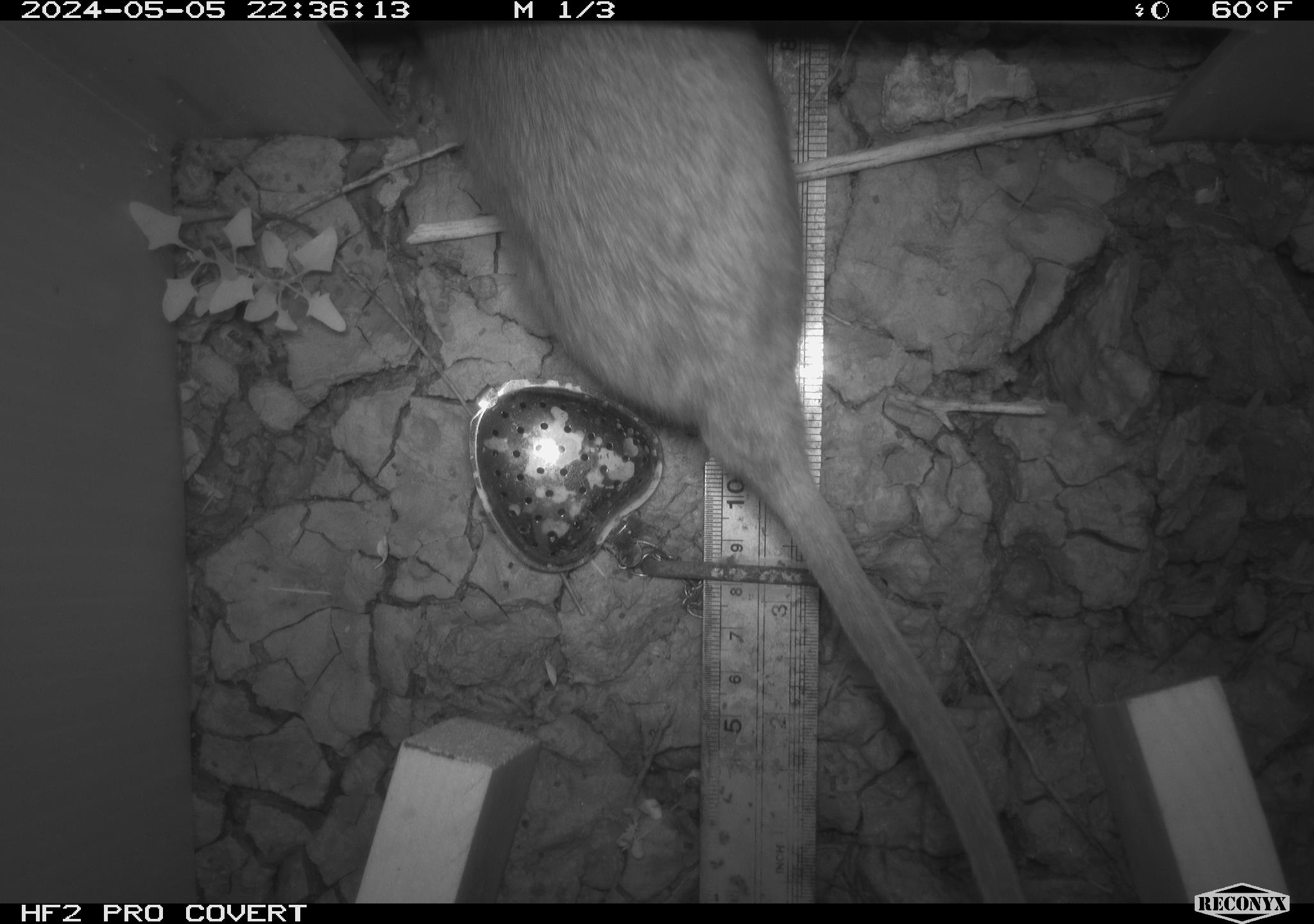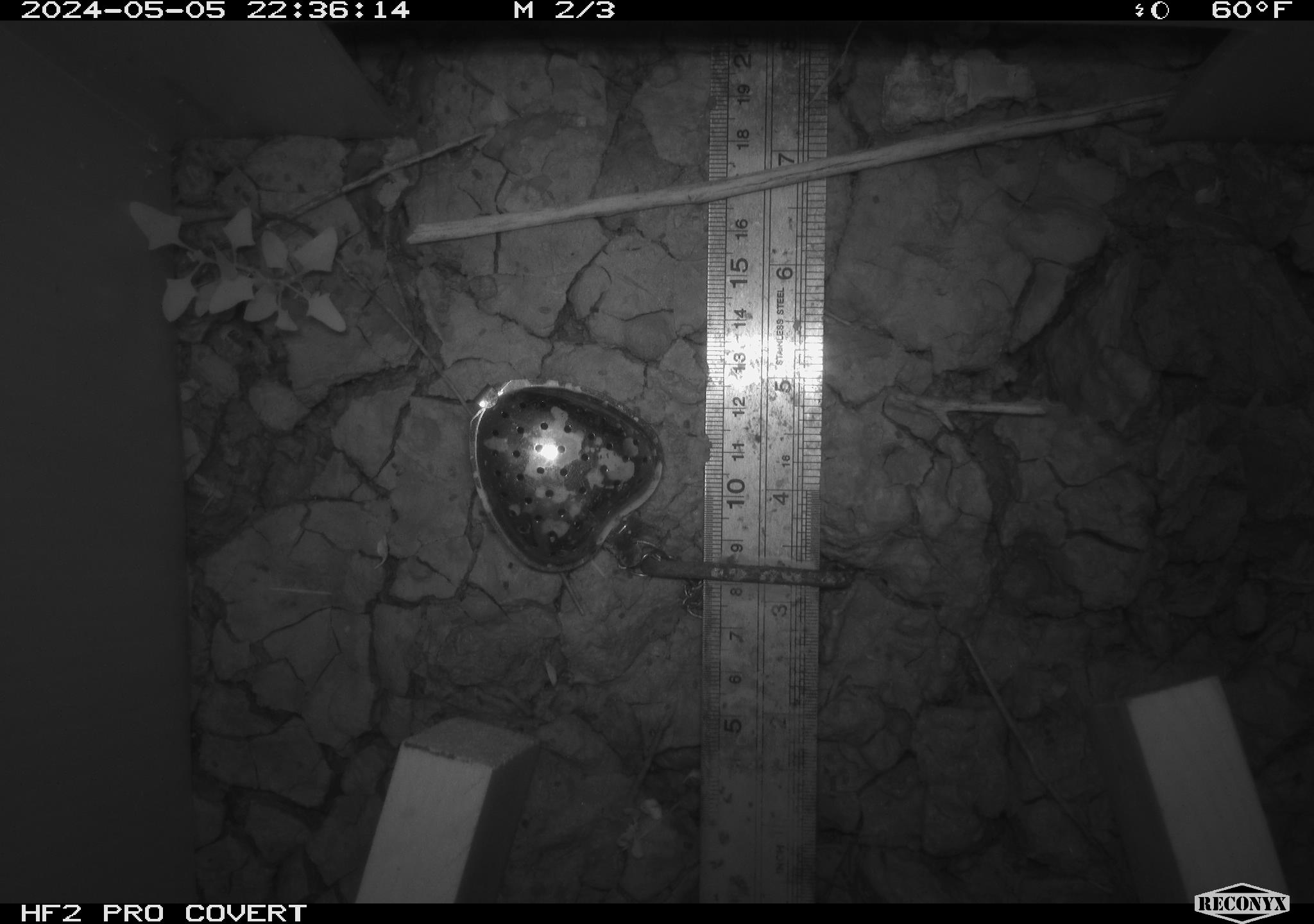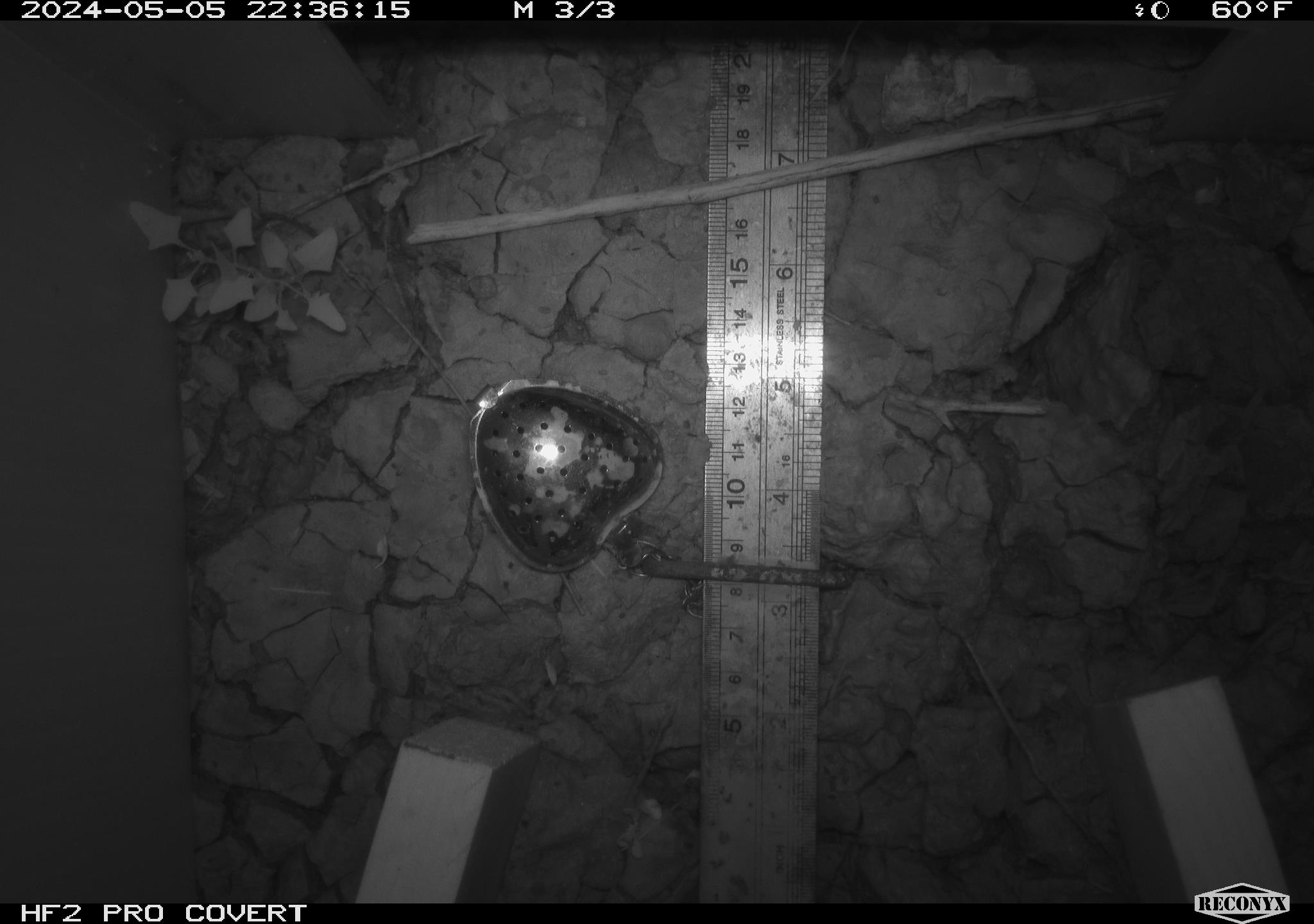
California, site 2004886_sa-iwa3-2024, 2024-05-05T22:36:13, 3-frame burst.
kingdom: Animalia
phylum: Chordata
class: Mammalia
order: Rodentia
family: Cricetidae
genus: Neotoma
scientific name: Neotoma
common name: pack rat or woodrat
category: neotoma species